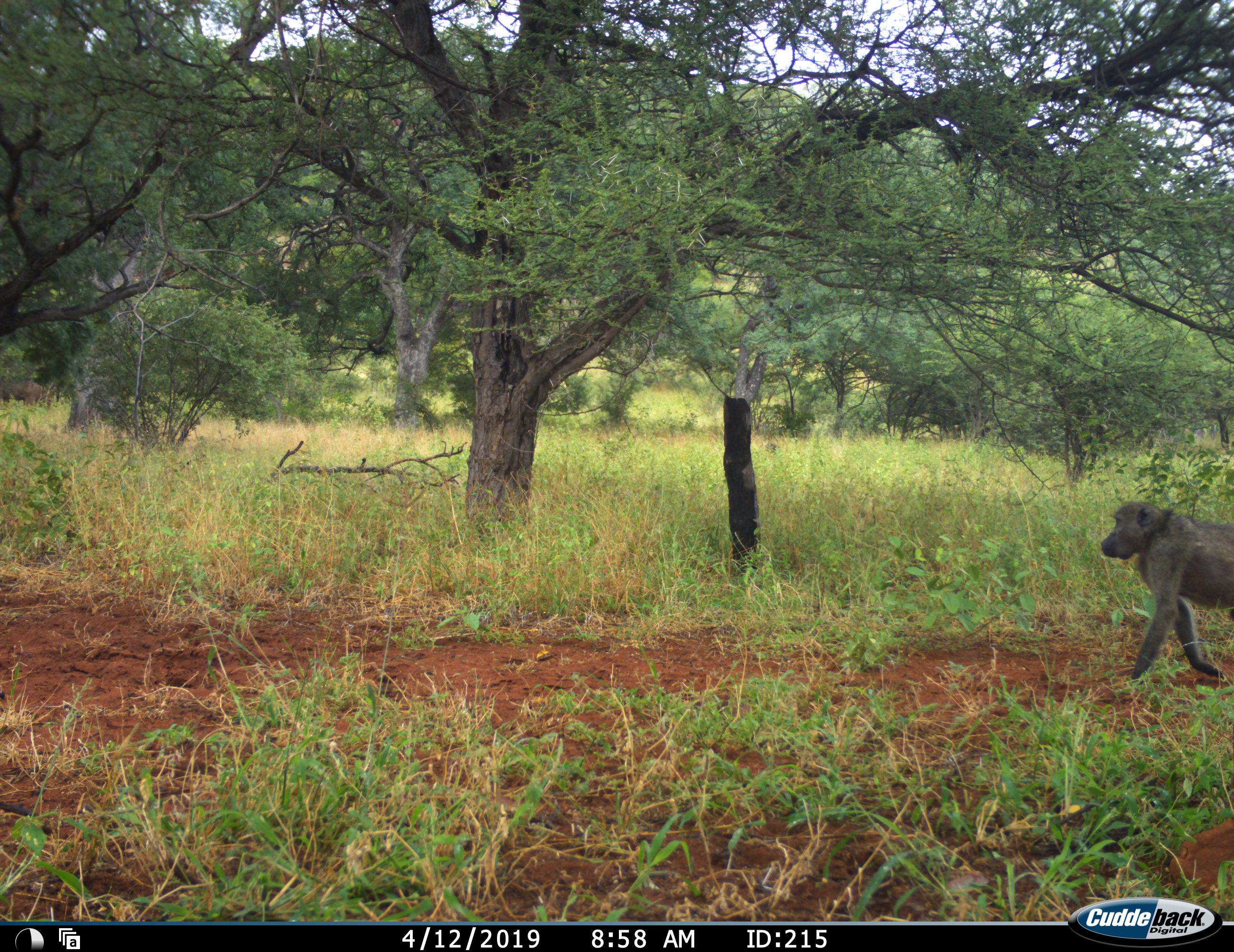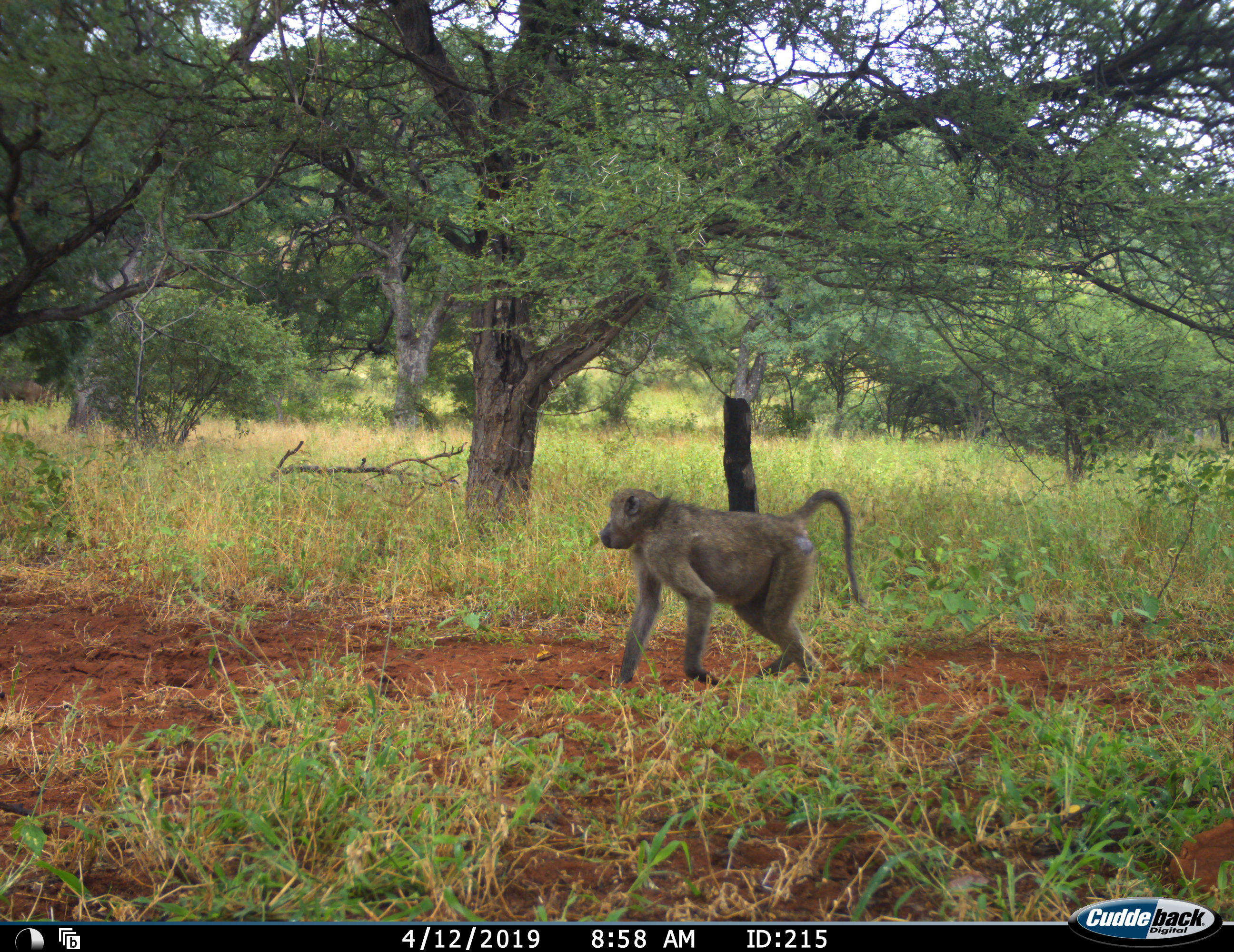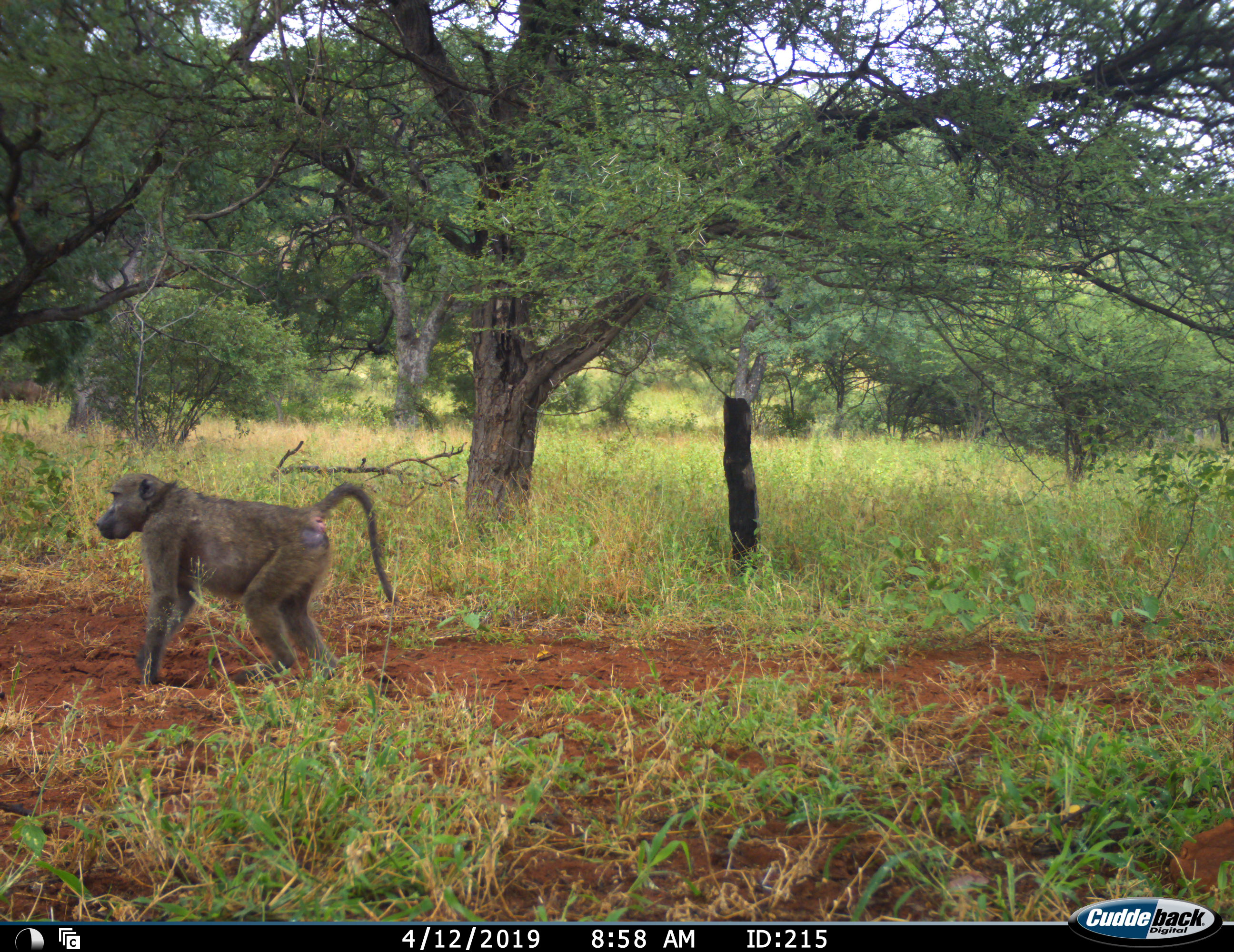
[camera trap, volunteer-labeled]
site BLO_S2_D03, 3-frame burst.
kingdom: Animalia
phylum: Chordata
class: Mammalia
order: Primates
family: Cercopithecidae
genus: Papio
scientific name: Papio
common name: baboon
Baboon (Papio), count 1. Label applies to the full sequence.